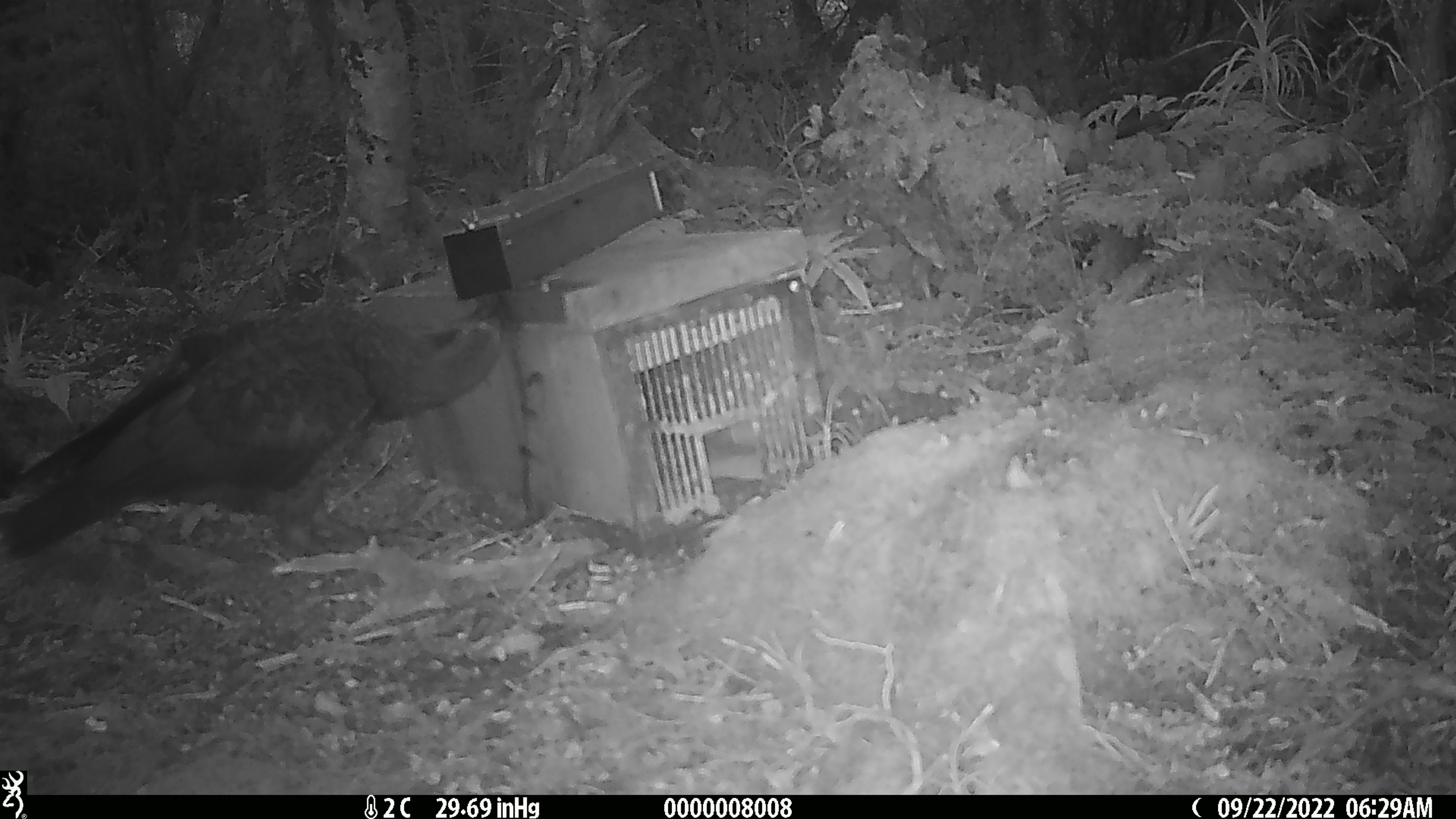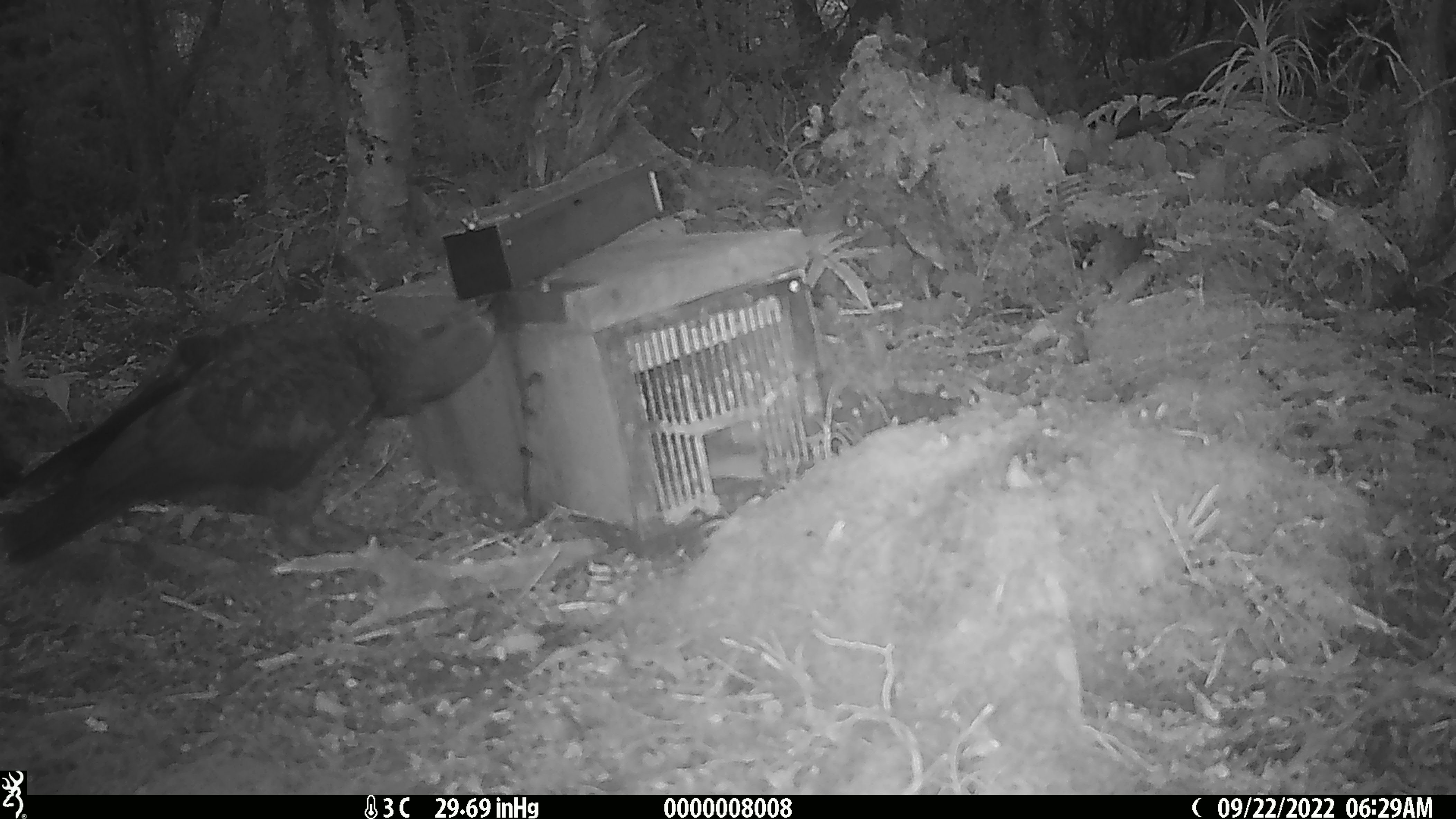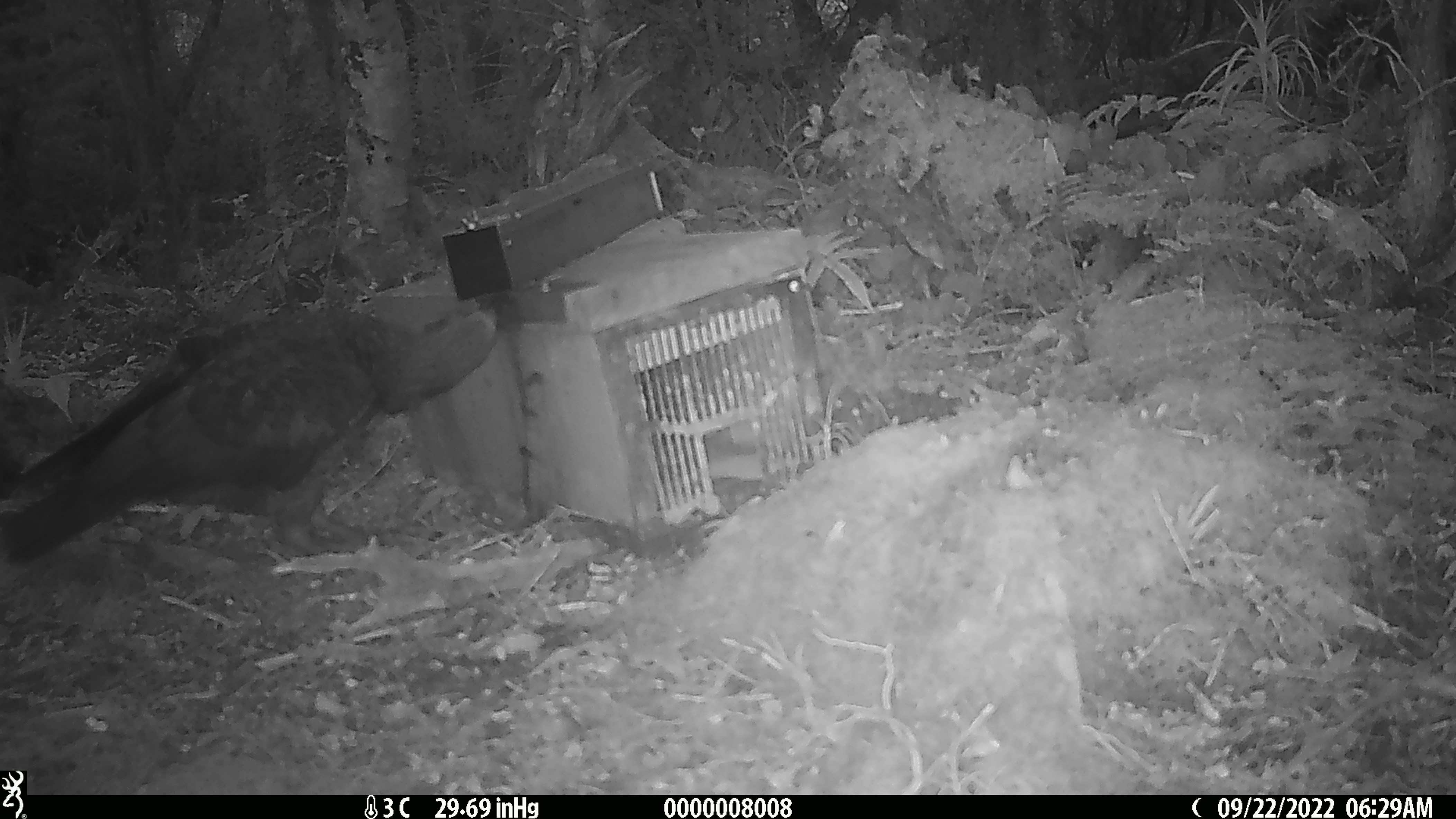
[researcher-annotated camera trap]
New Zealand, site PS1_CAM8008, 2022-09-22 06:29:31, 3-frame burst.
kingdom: Animalia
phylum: Chordata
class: Aves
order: Psittaciformes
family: Strigopidae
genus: Nestor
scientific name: Nestor notabilis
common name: kea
Kea (Nestor notabilis).